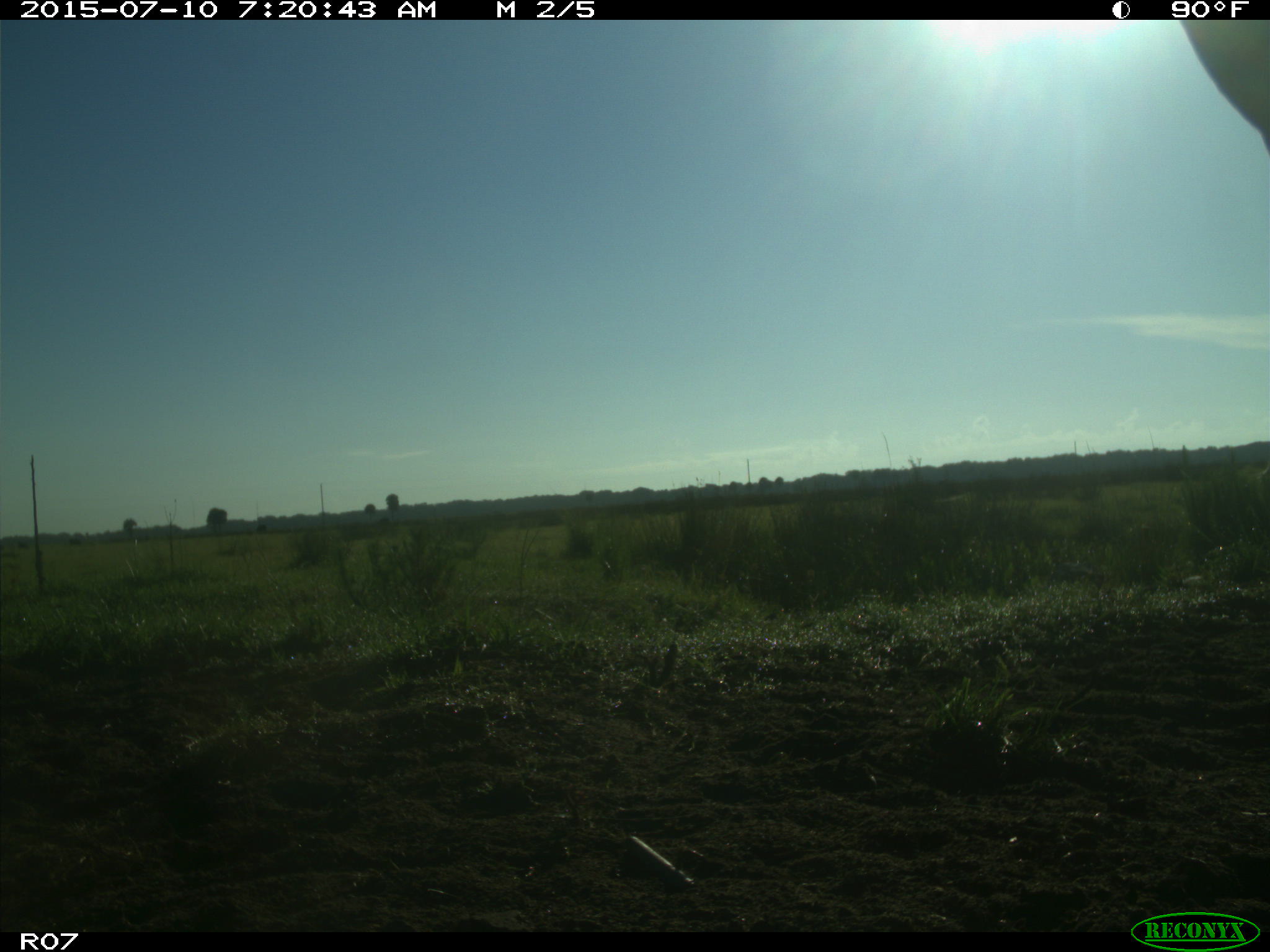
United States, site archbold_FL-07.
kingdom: Animalia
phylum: Chordata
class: Mammalia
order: Artiodactyla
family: Bovidae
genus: Bos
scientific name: Bos taurus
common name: domestic cow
Bos taurus (domestic cow).